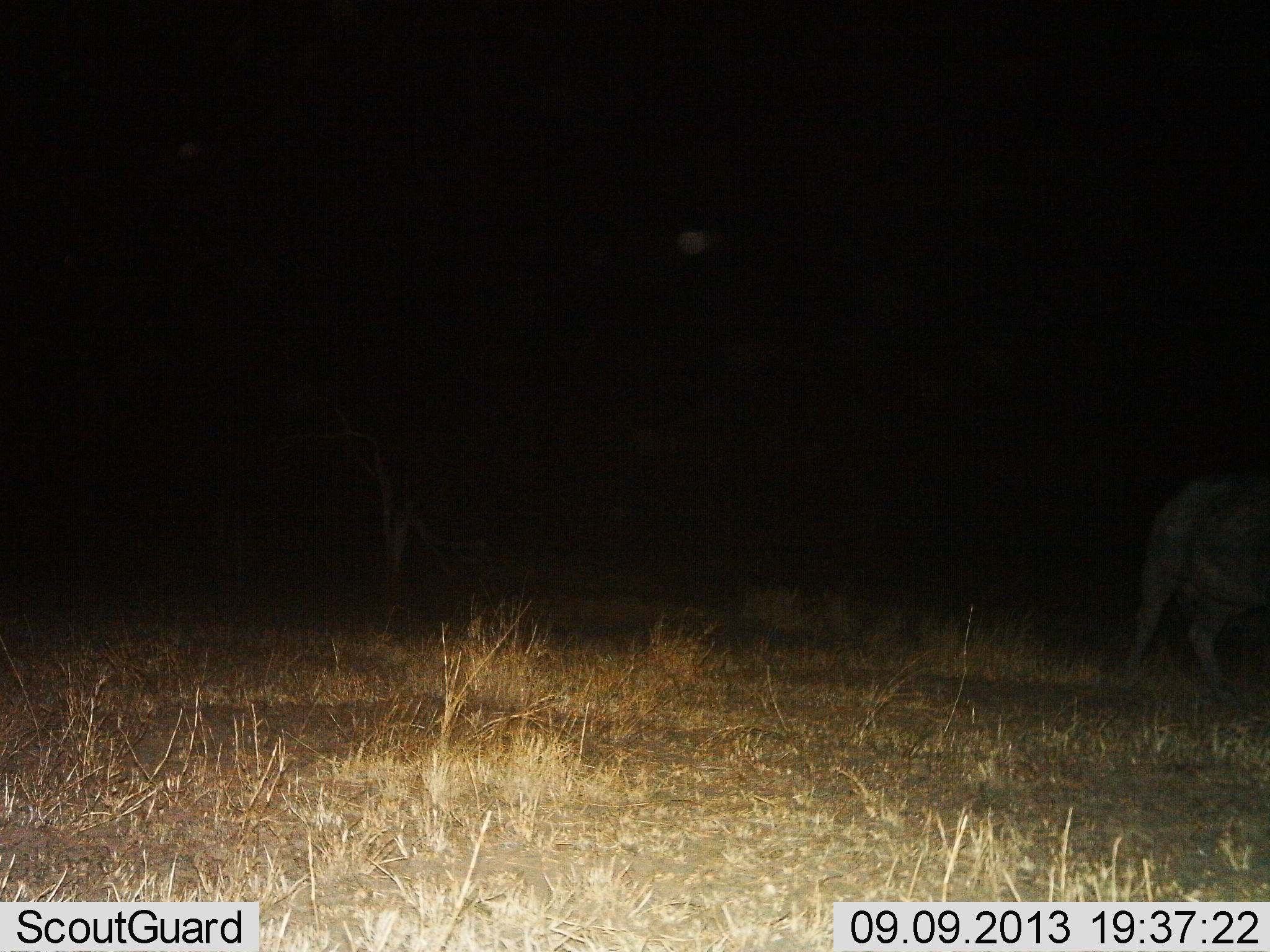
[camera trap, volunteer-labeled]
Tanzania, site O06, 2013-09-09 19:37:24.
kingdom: Animalia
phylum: Chordata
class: Mammalia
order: Artiodactyla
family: Bovidae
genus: Syncerus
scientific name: Syncerus caffer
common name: cape buffalo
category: buffalo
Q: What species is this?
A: Buffalo (cape buffalo) (Syncerus caffer).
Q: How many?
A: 1.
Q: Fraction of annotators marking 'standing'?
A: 36%.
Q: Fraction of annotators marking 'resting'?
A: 0%.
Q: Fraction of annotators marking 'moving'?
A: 64%.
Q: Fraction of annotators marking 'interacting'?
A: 0%.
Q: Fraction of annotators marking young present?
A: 0%.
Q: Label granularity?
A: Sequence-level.